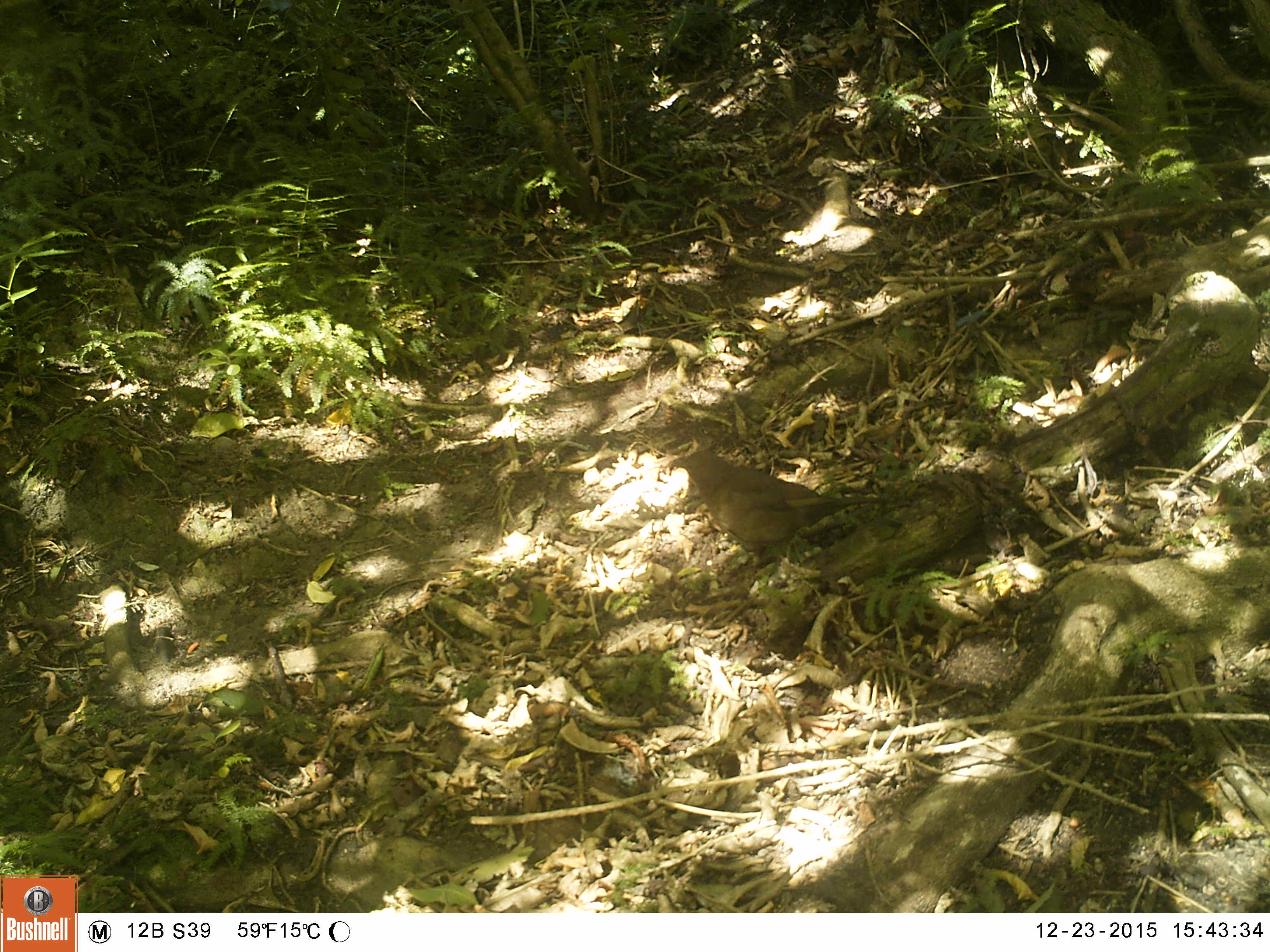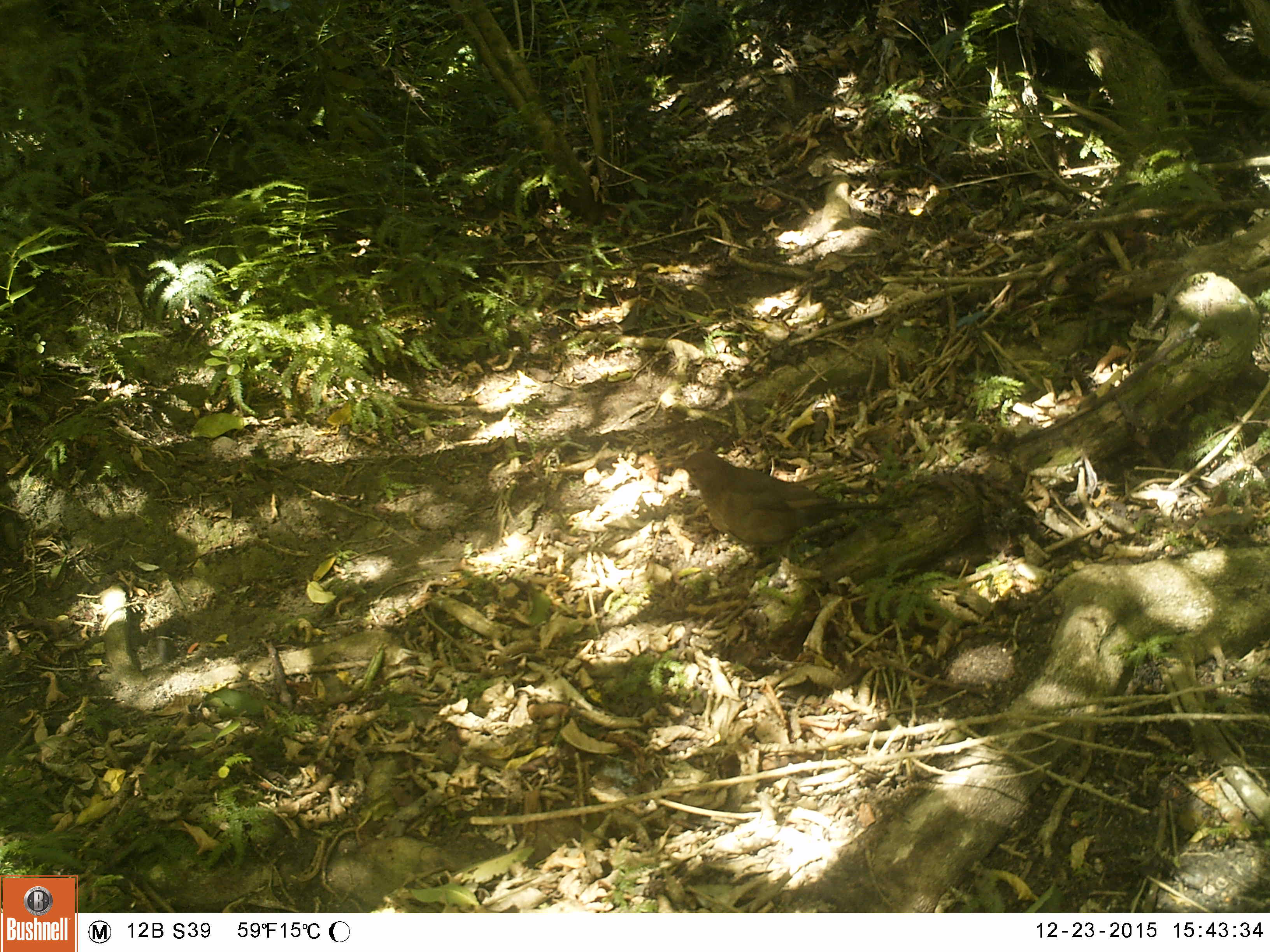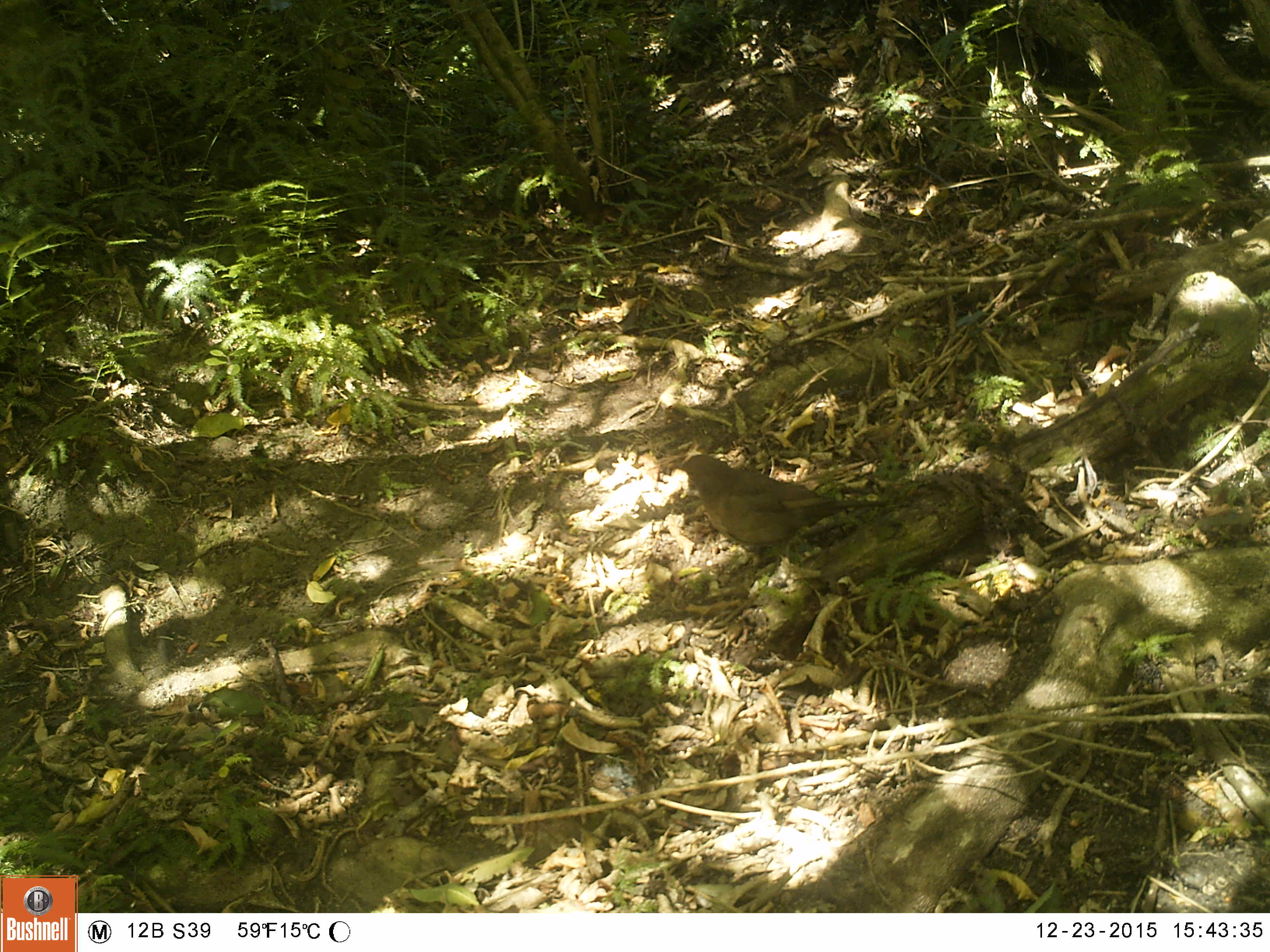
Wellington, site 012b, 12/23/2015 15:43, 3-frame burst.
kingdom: Animalia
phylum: Chordata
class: Aves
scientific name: Aves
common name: bird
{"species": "bird (Aves)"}